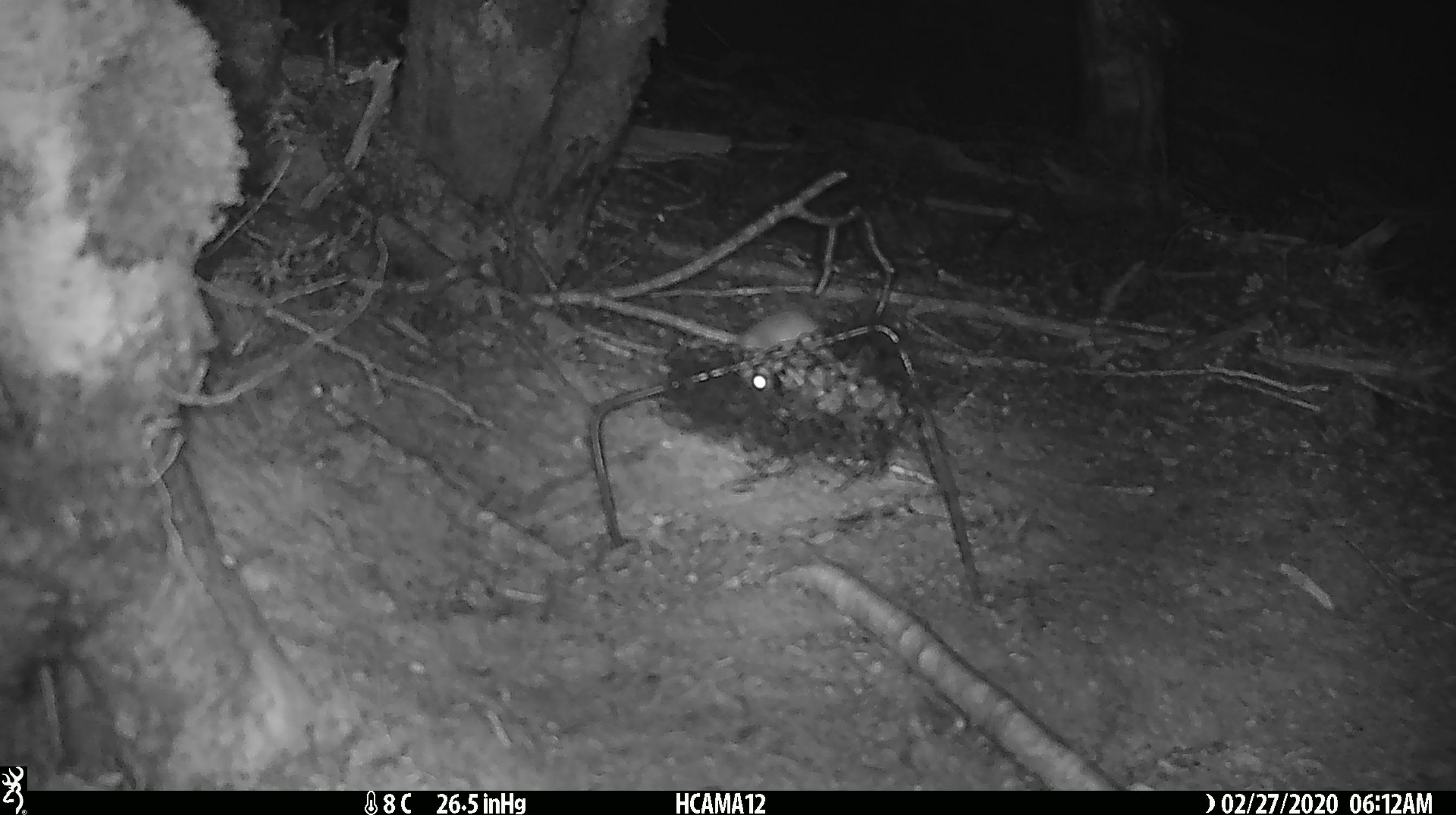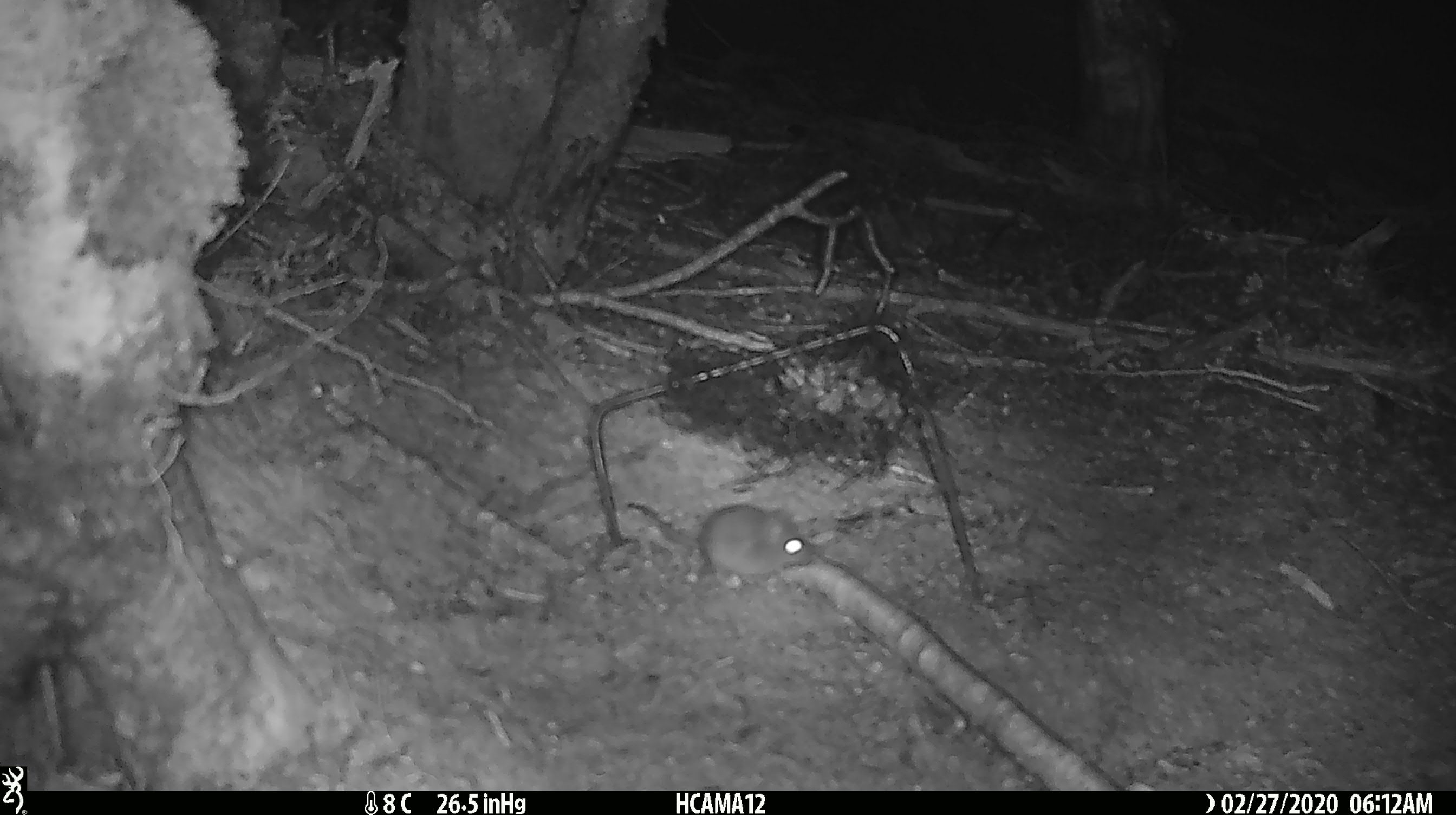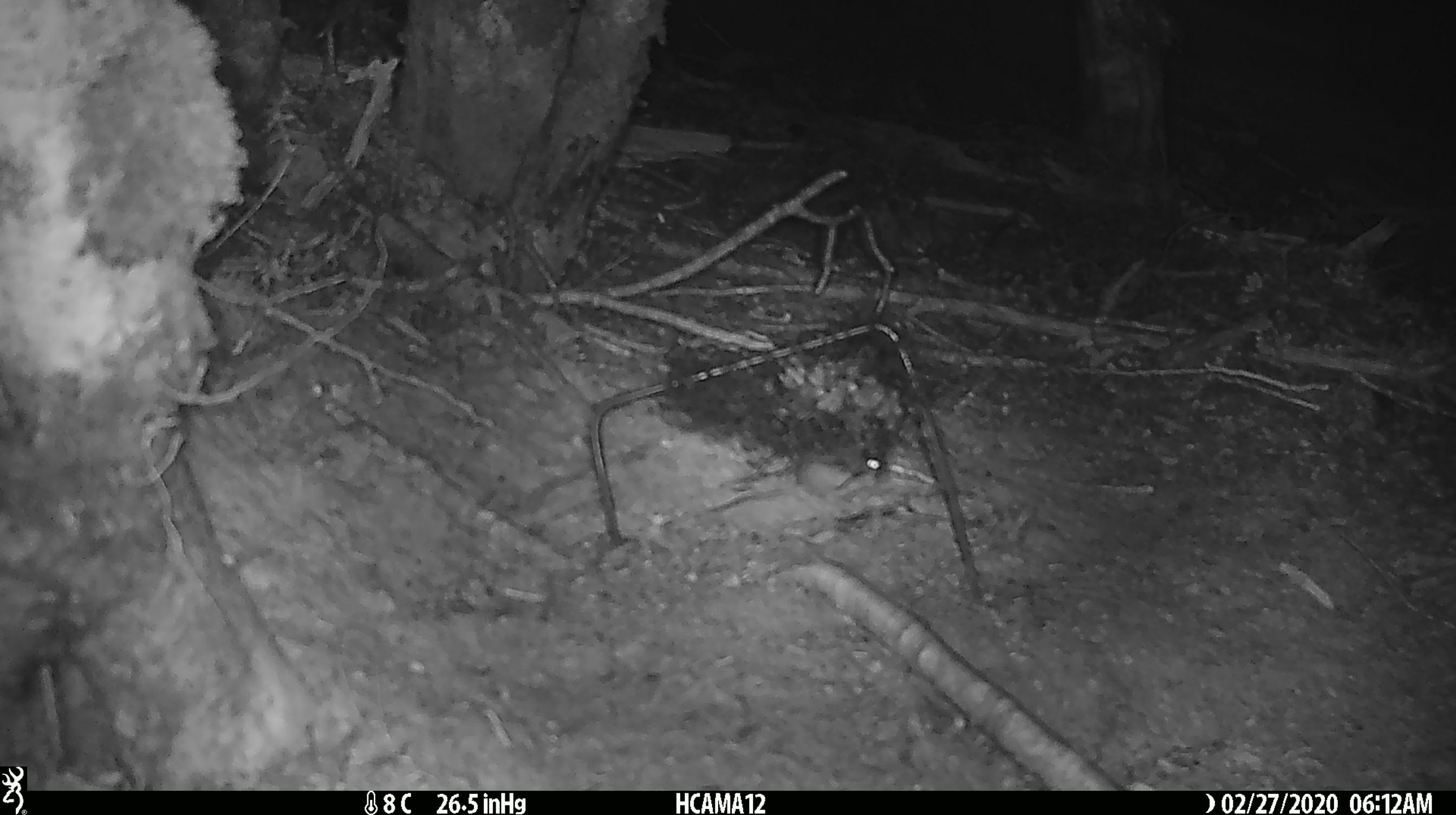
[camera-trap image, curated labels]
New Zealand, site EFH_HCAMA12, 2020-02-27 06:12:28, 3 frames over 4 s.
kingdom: Animalia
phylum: Chordata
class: Mammalia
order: Rodentia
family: Muridae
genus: Mus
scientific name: Mus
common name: mouse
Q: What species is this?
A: Mouse (Mus).